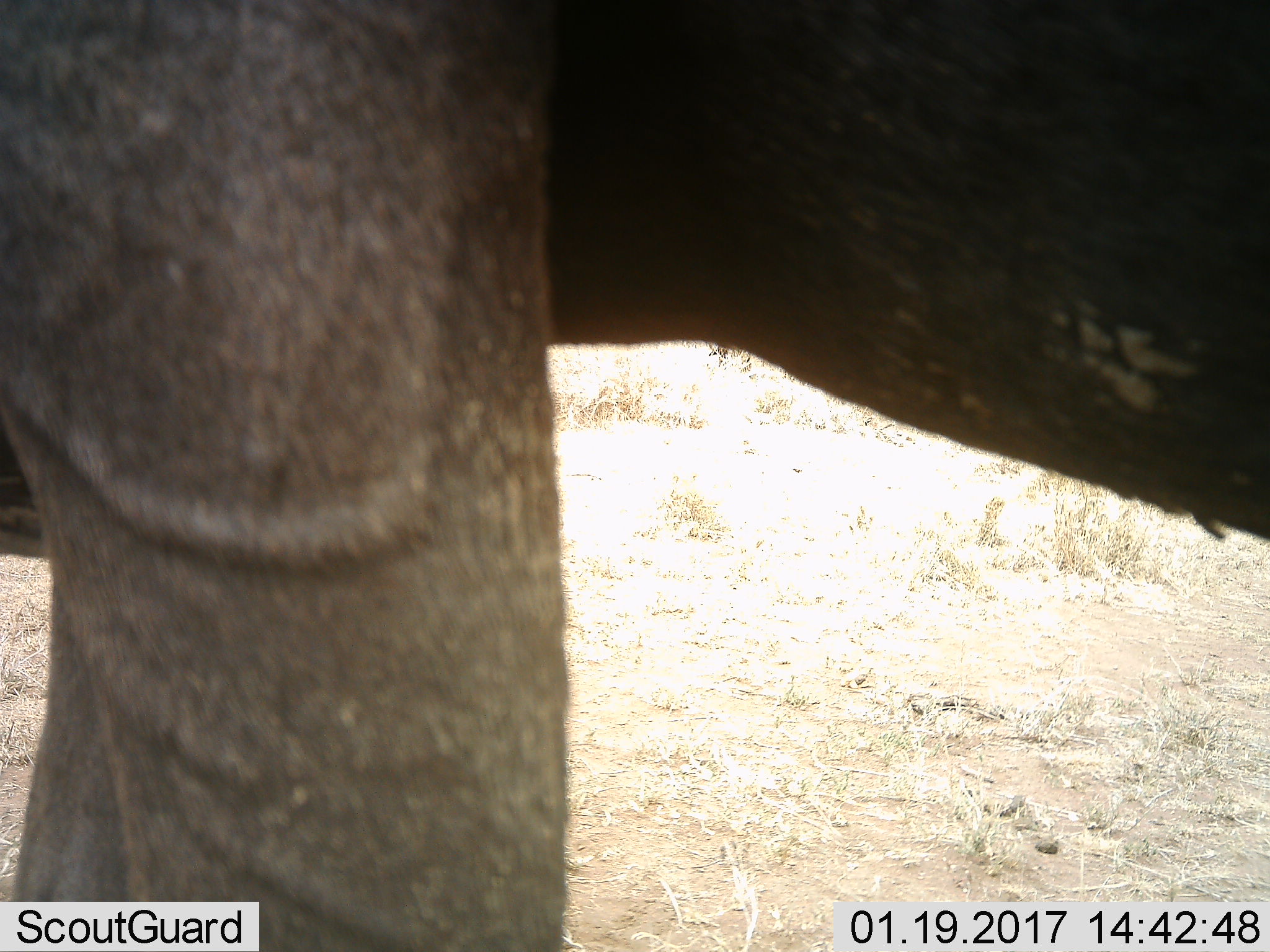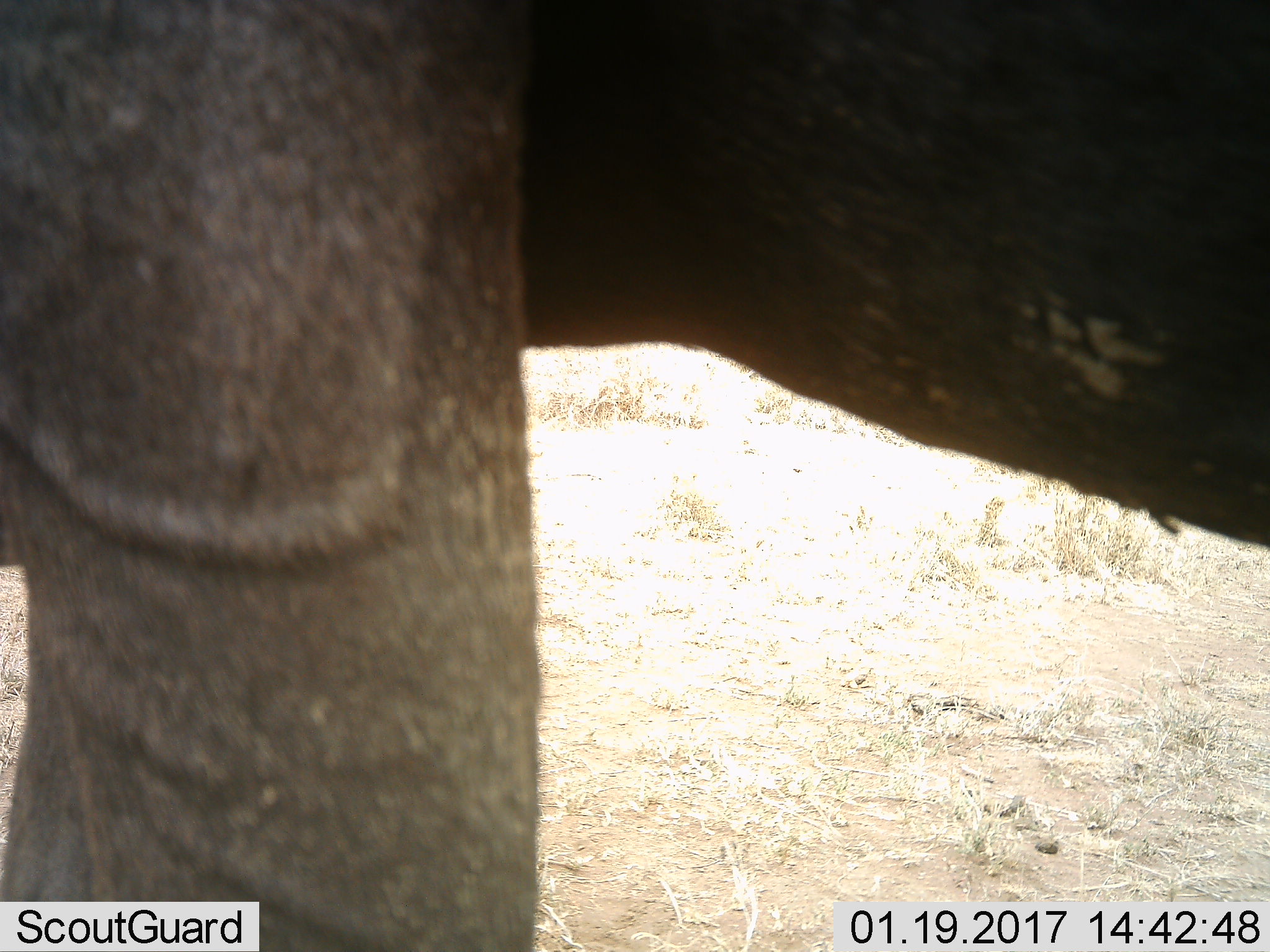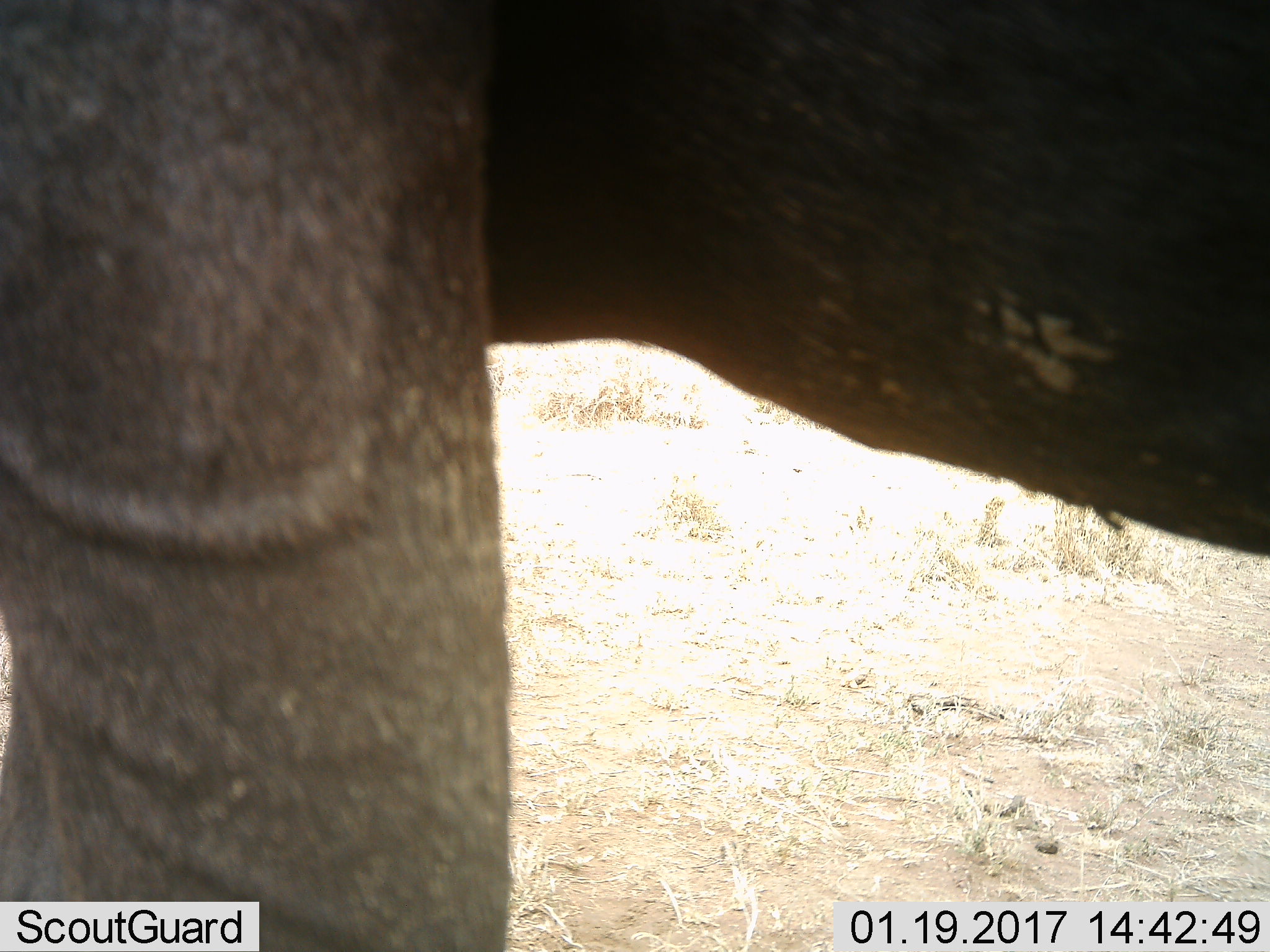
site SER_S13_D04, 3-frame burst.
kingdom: Animalia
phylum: Chordata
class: Mammalia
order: Artiodactyla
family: Bovidae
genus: Connochaetes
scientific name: Connochaetes taurinus taurinus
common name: blue wildebeest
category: wildebeestblue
Wildebeestblue (blue wildebeest) (Connochaetes taurinus taurinus), count 1. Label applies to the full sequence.